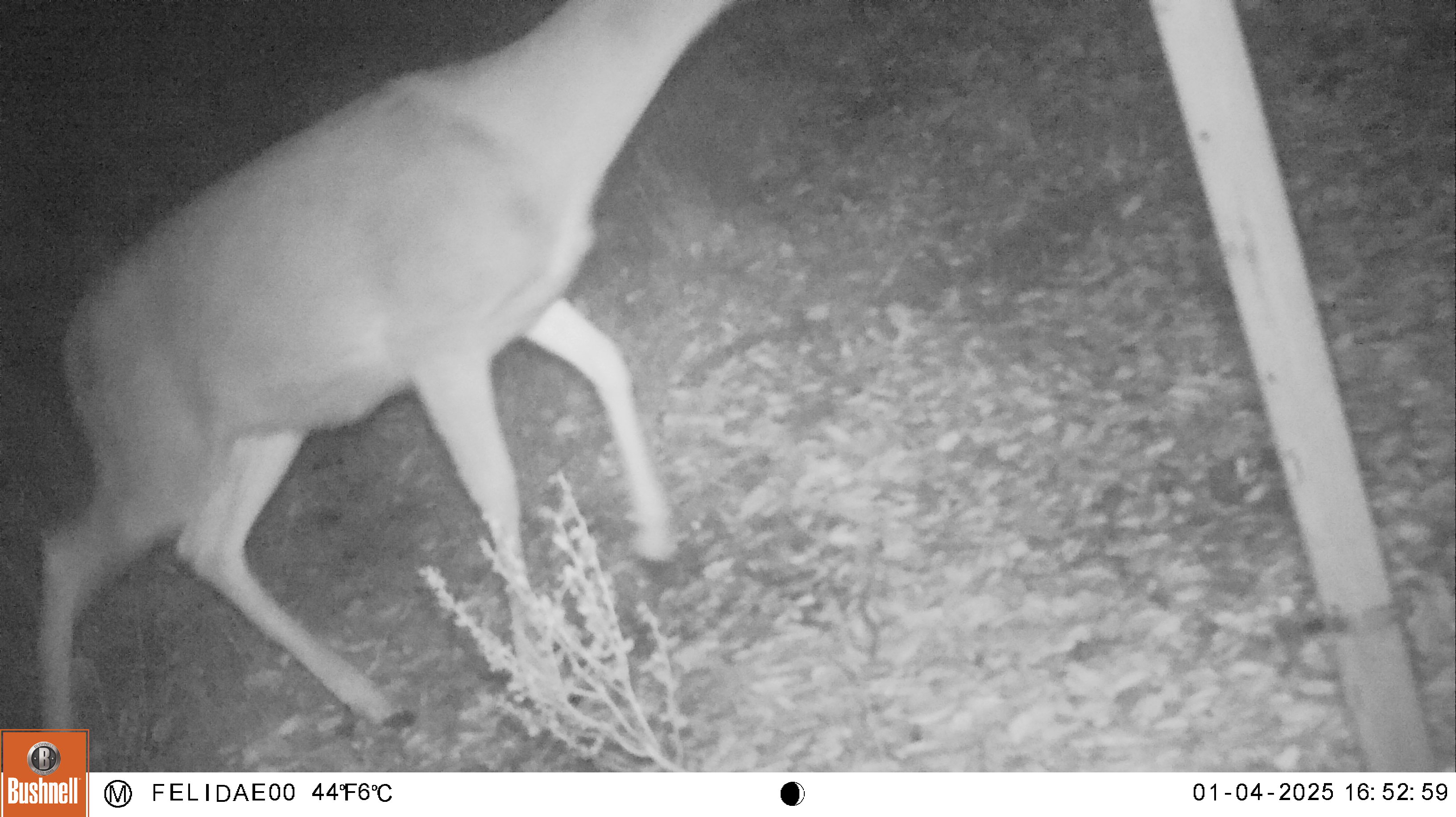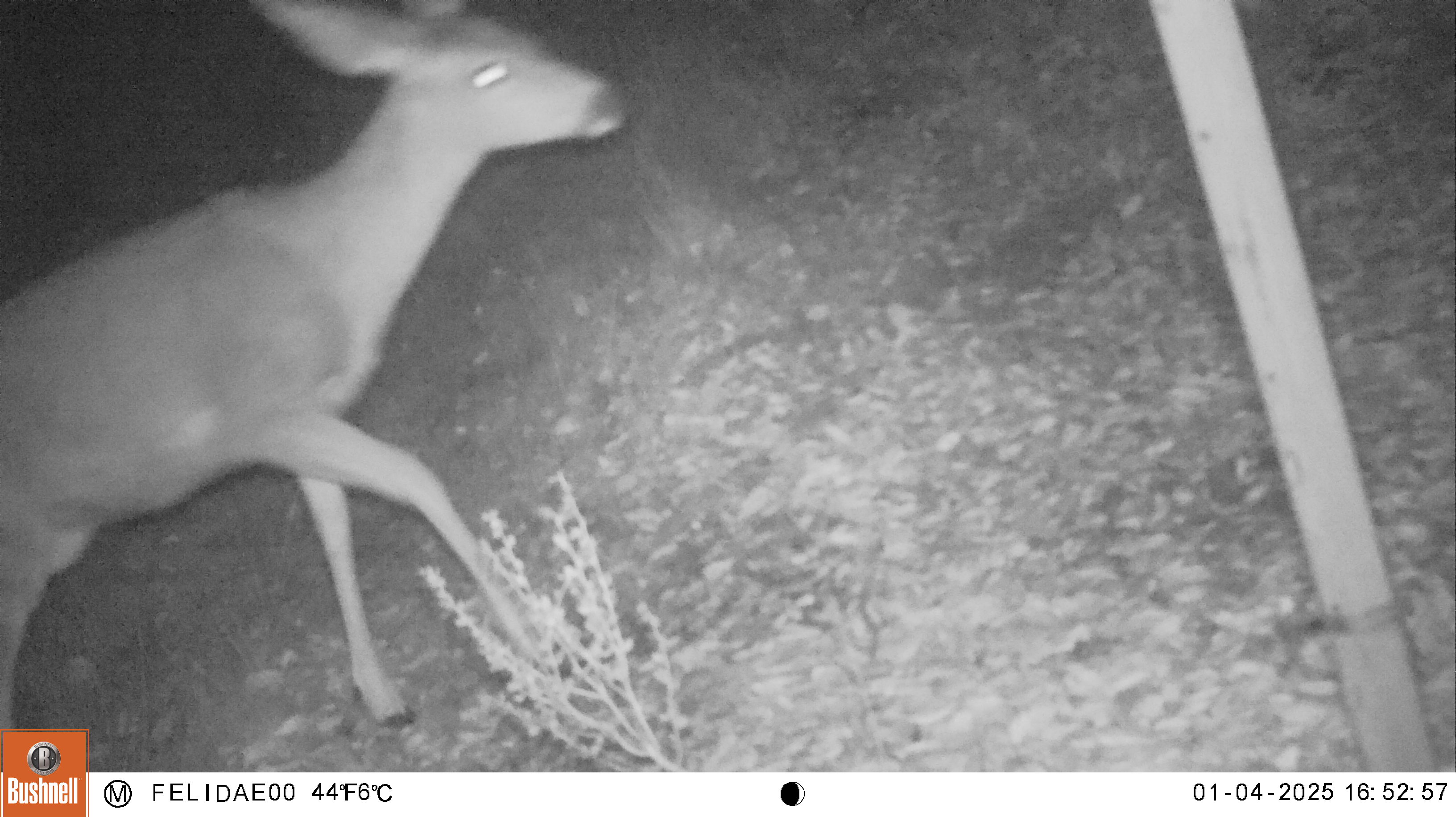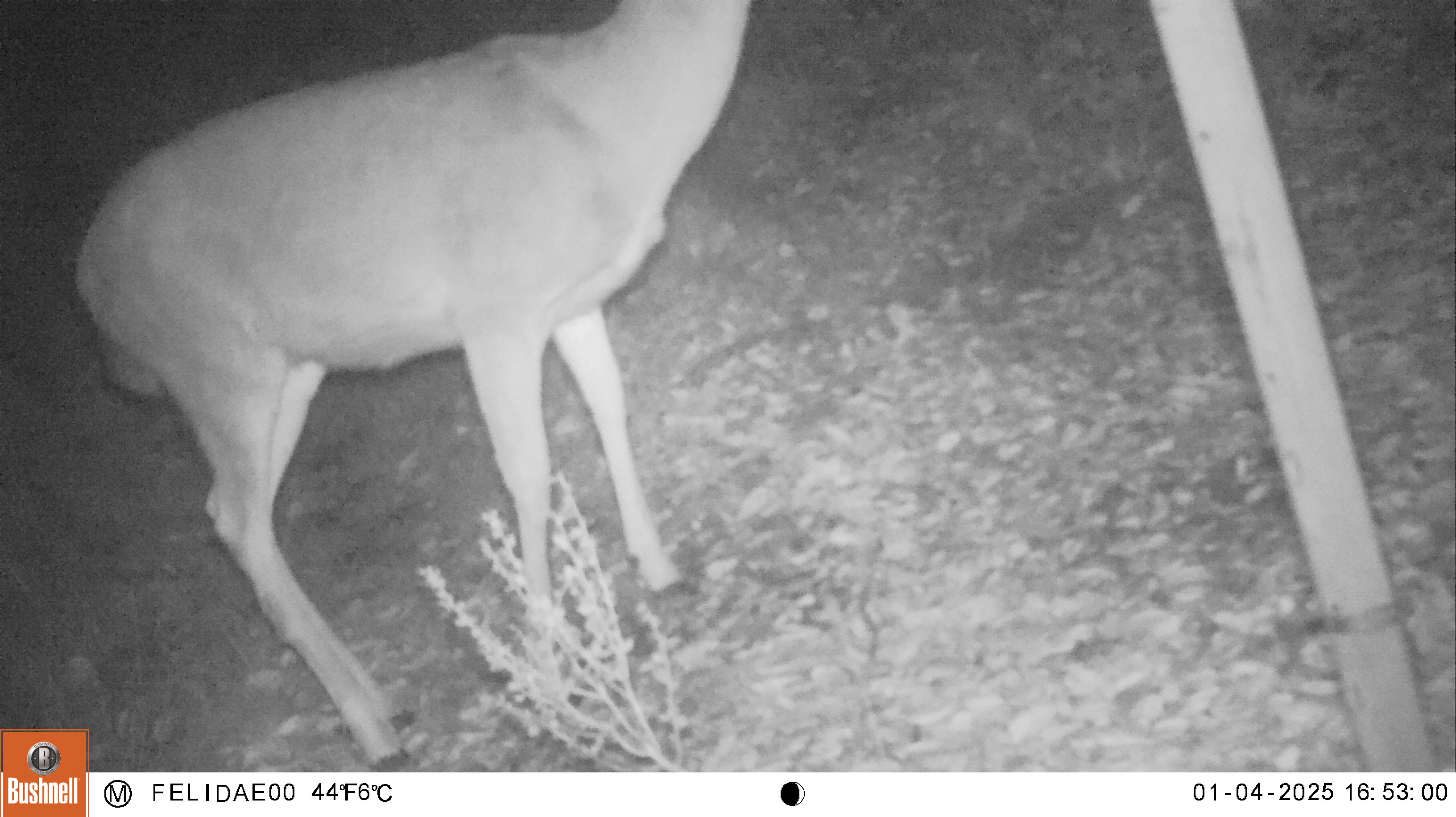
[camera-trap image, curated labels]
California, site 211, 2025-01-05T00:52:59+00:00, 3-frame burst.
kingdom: Animalia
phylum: Chordata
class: Mammalia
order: Artiodactyla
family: Cervidae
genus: Odocoileus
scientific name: Odocoileus hemionus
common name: mule deer